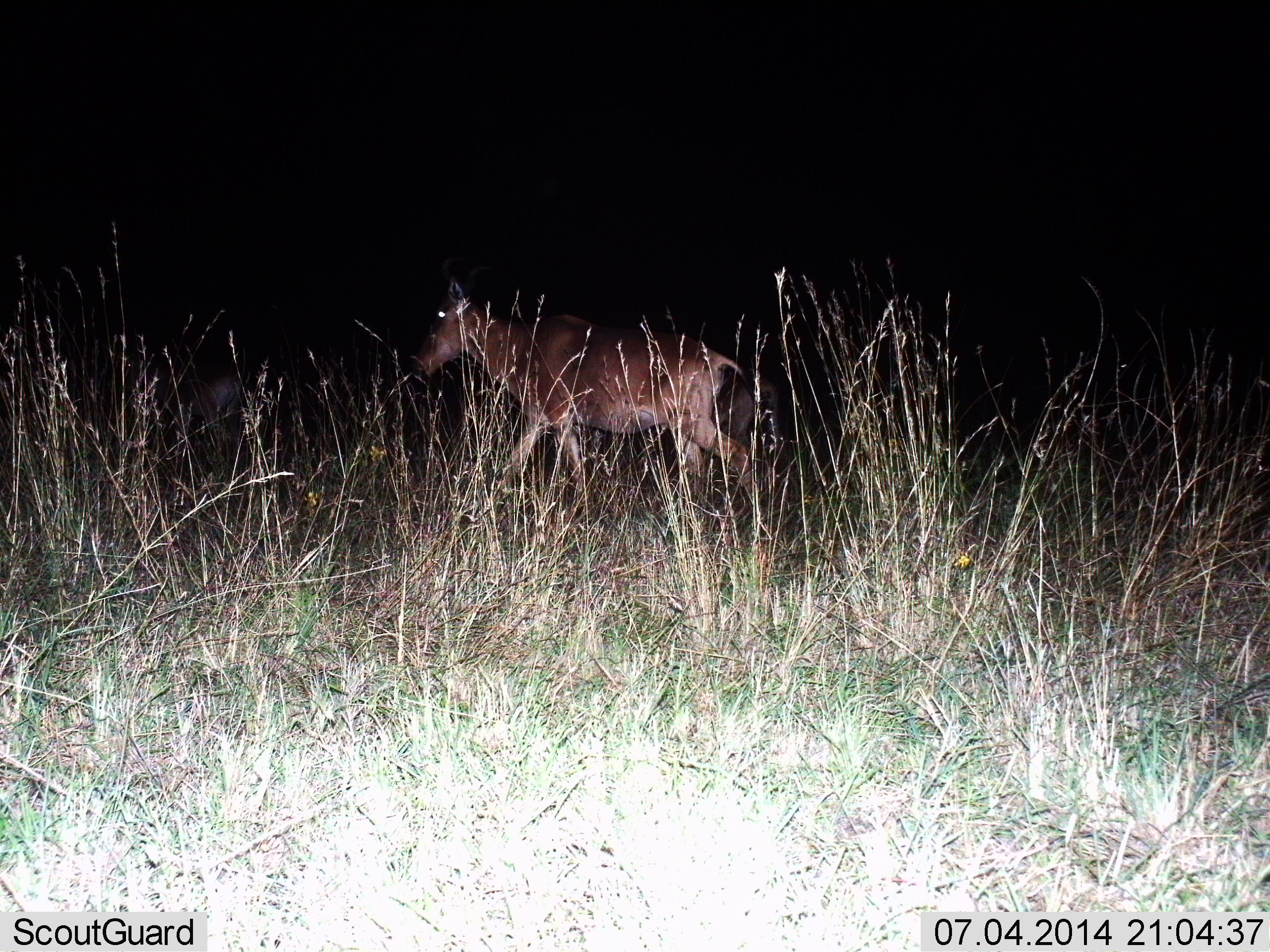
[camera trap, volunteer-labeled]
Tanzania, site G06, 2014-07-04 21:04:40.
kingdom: Animalia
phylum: Chordata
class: Mammalia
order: Artiodactyla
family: Bovidae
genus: Alcelaphus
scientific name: Alcelaphus buselaphus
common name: hartebeest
Hartebeest (Alcelaphus buselaphus), count 1. Behavior (volunteer vote fractions): standing 0%, resting 0%, moving 100%, interacting 0%. Young present (vote fraction): 0%. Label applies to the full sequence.